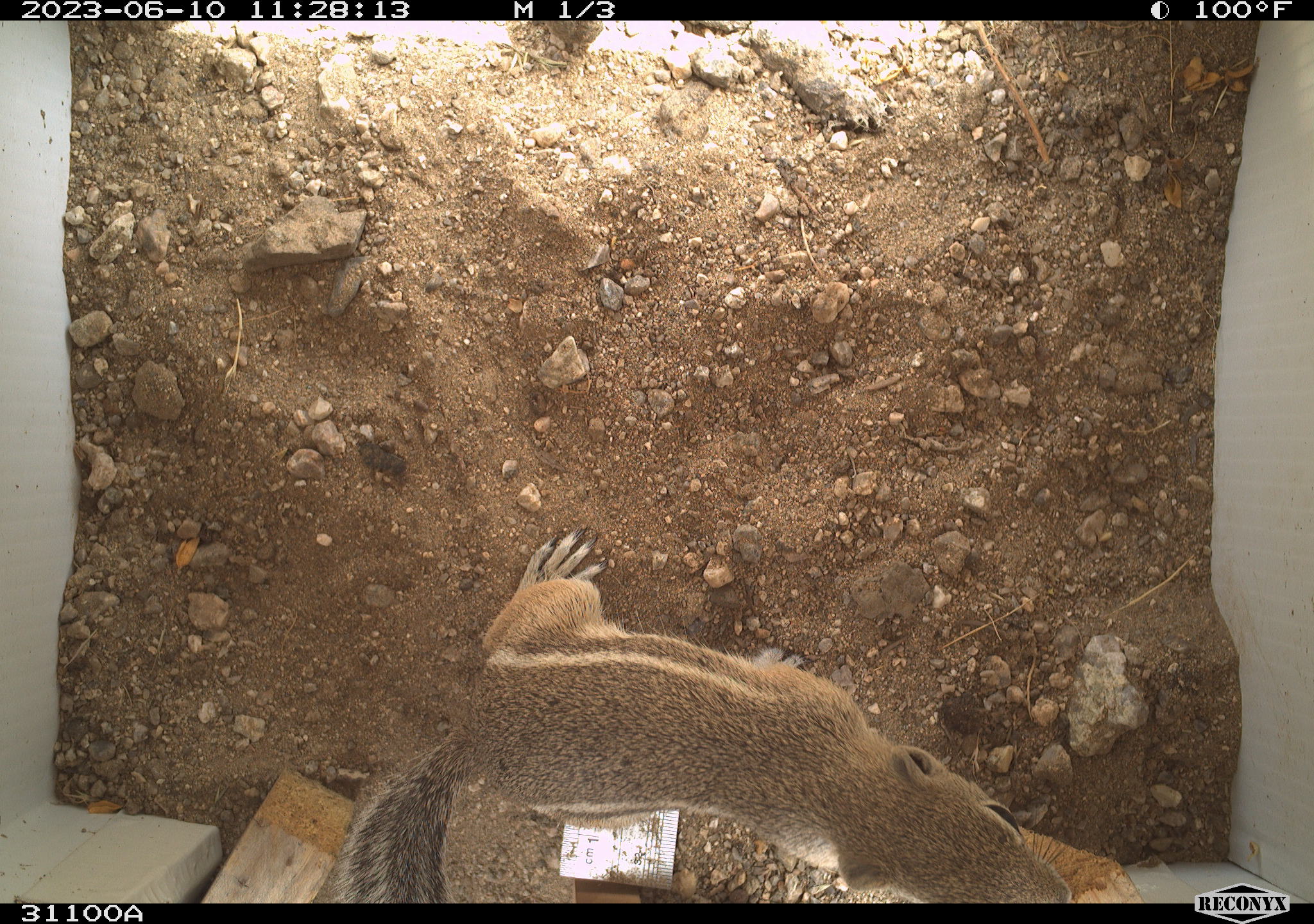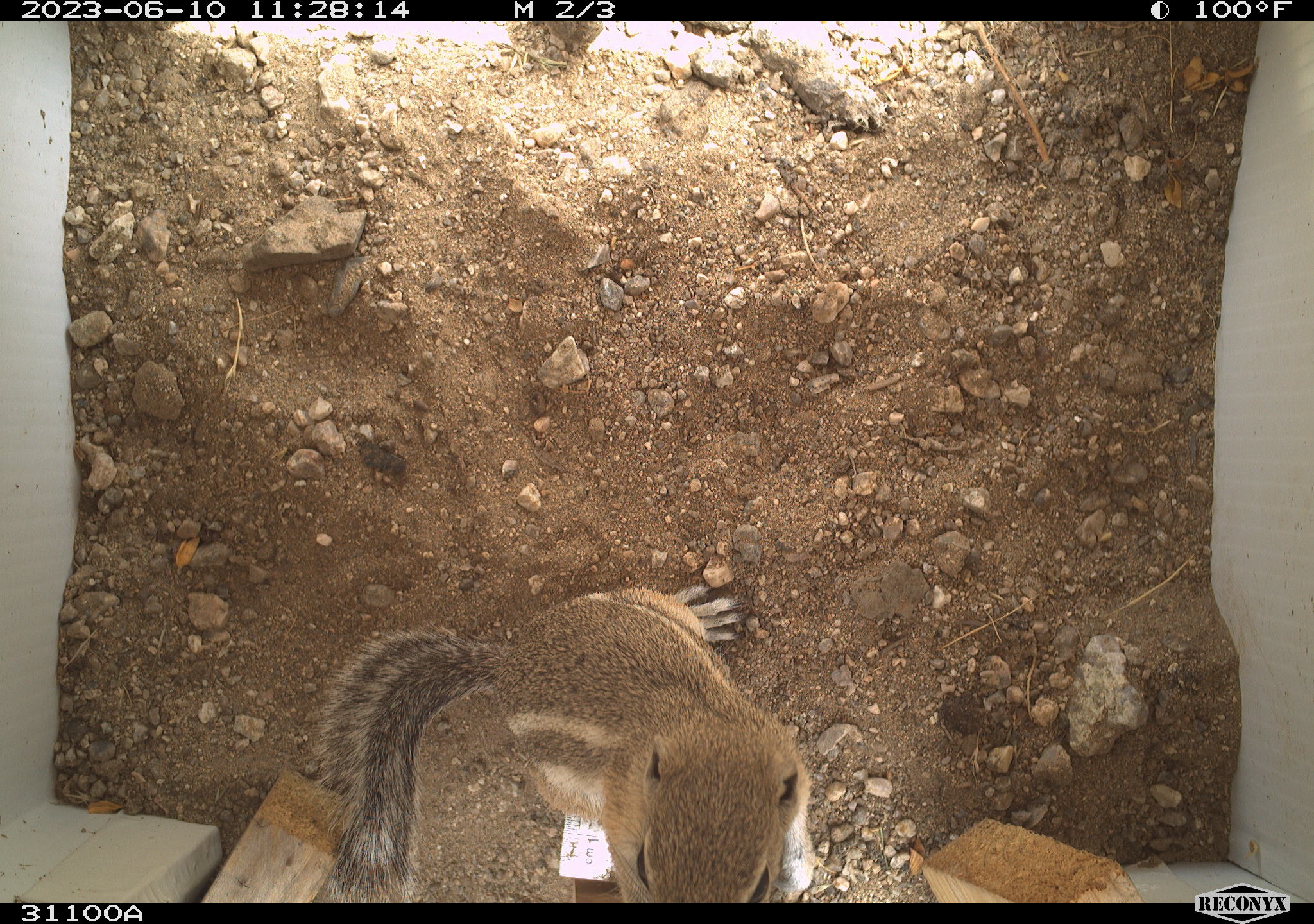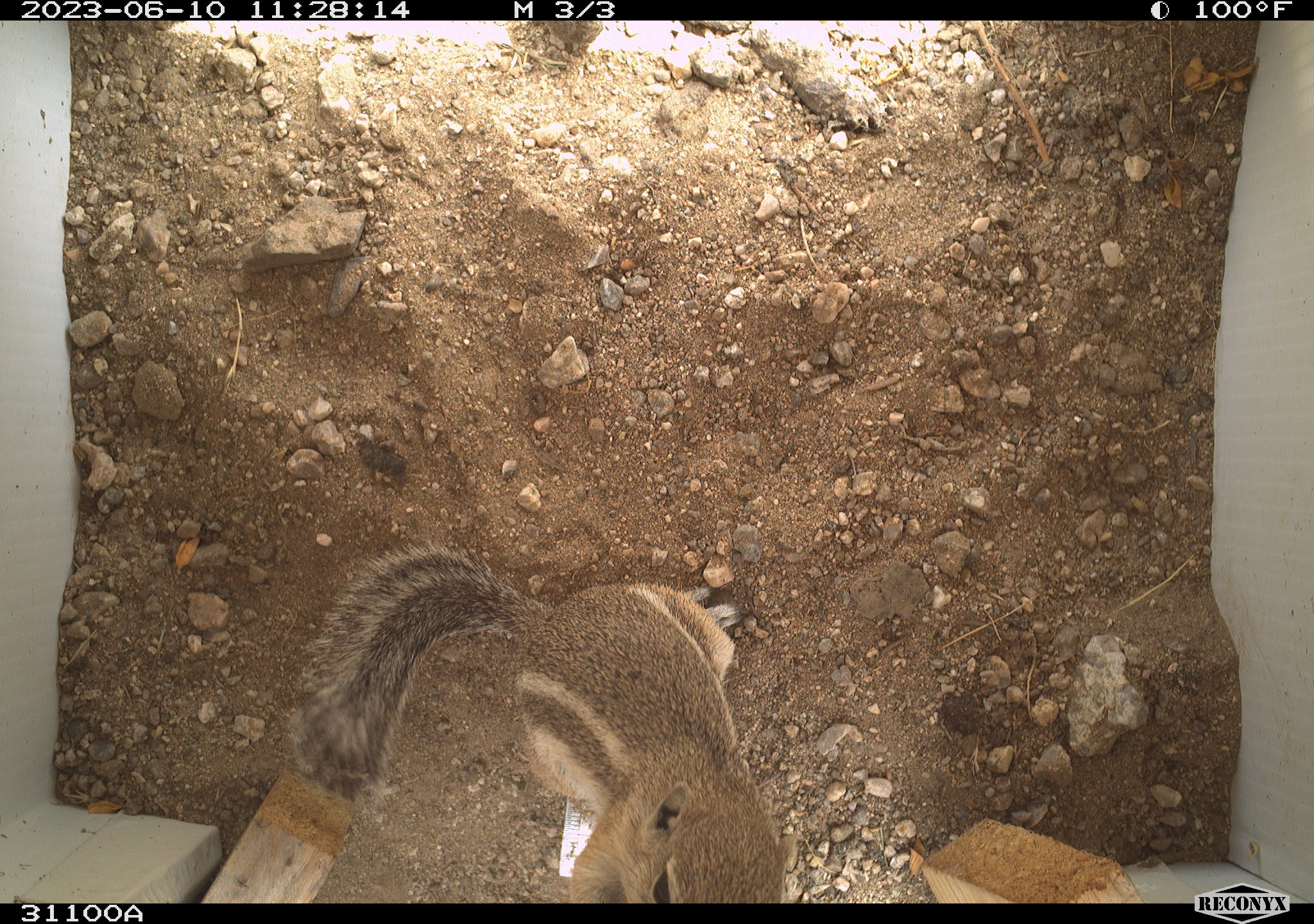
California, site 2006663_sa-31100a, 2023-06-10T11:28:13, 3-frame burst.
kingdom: Animalia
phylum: Chordata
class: Mammalia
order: Rodentia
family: Sciuridae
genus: Ammospermophilus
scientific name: Ammospermophilus leucurus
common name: white-tailed antelope squirrel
White-tailed antelope squirrel (Ammospermophilus leucurus).